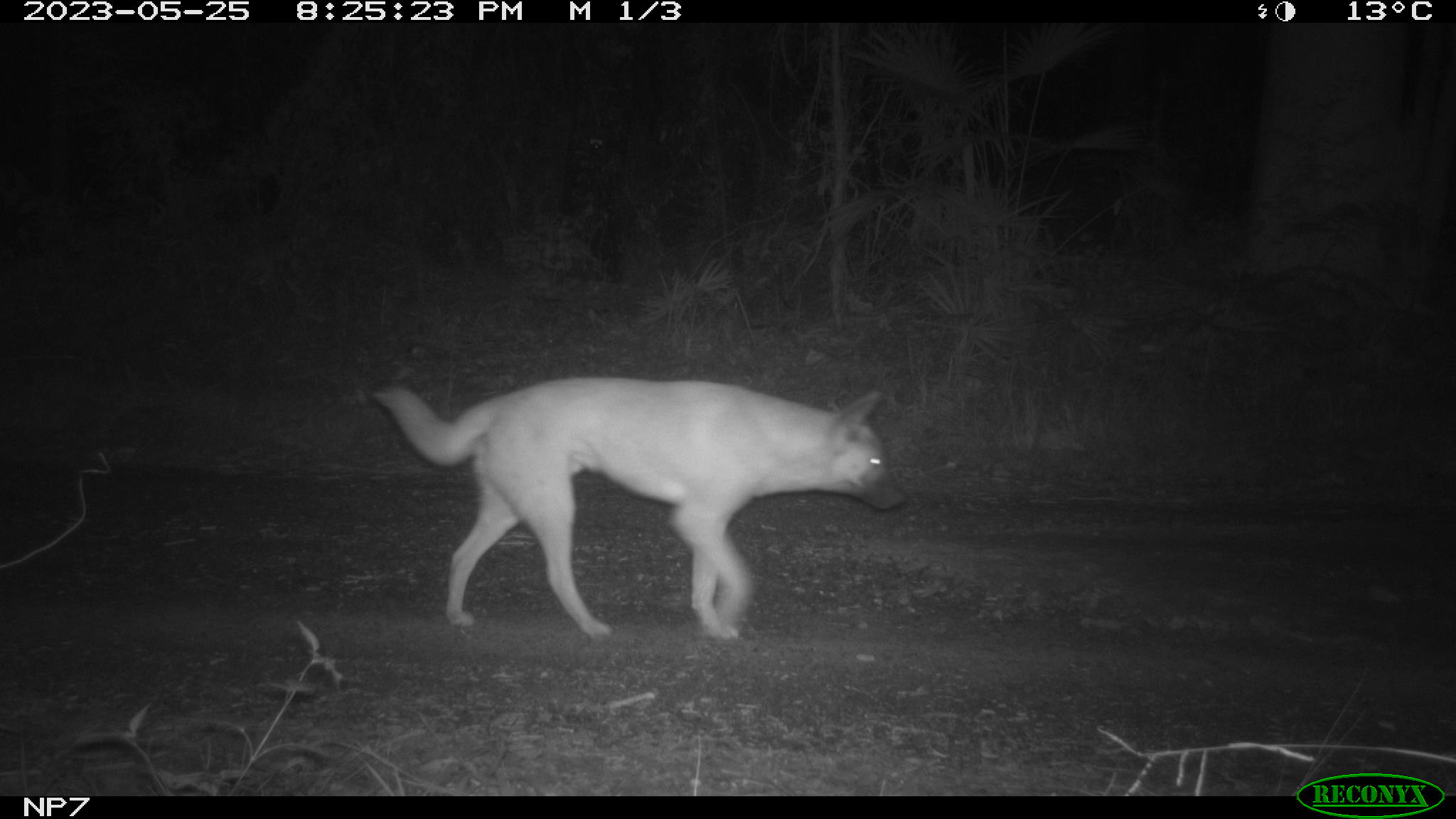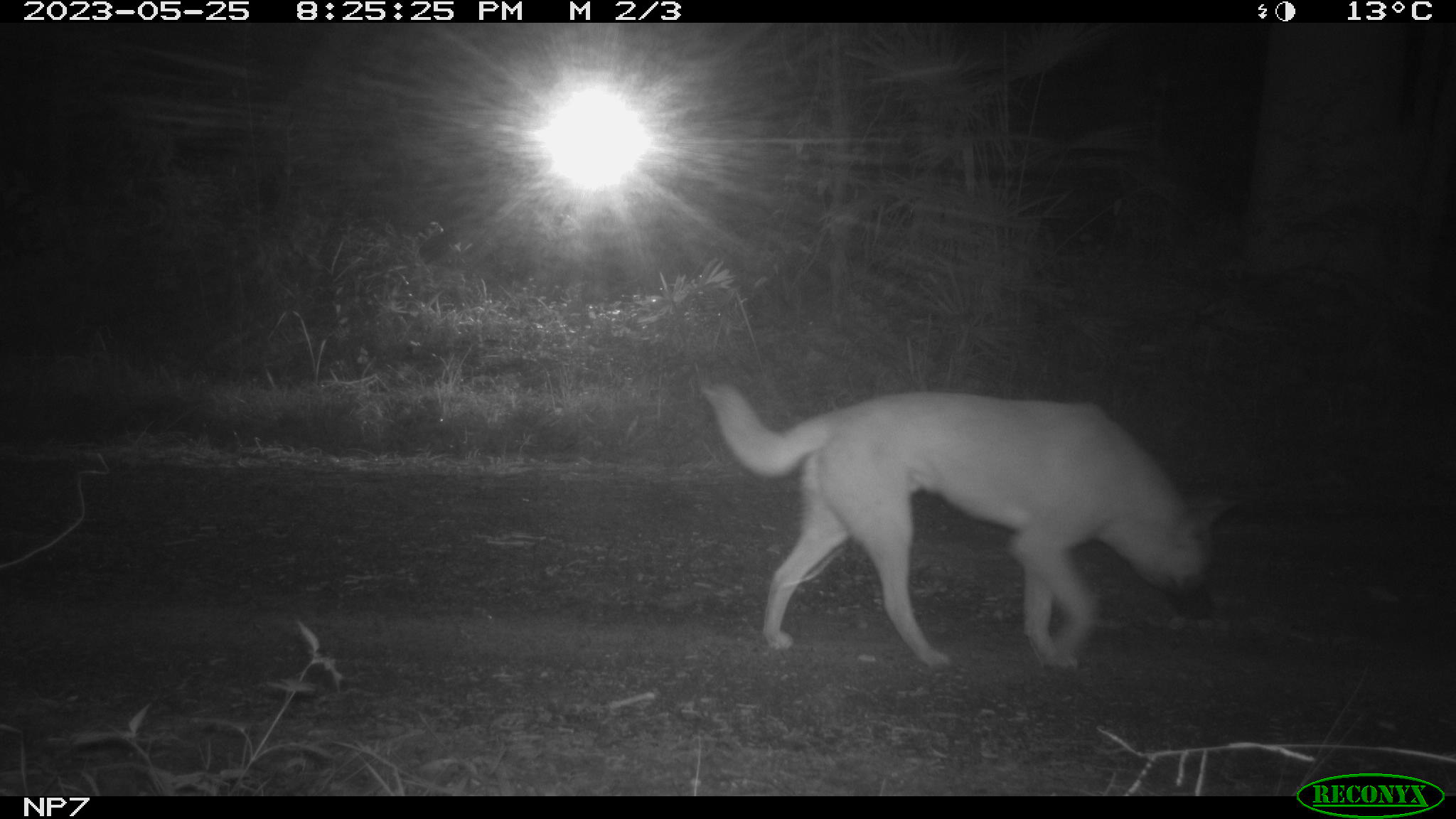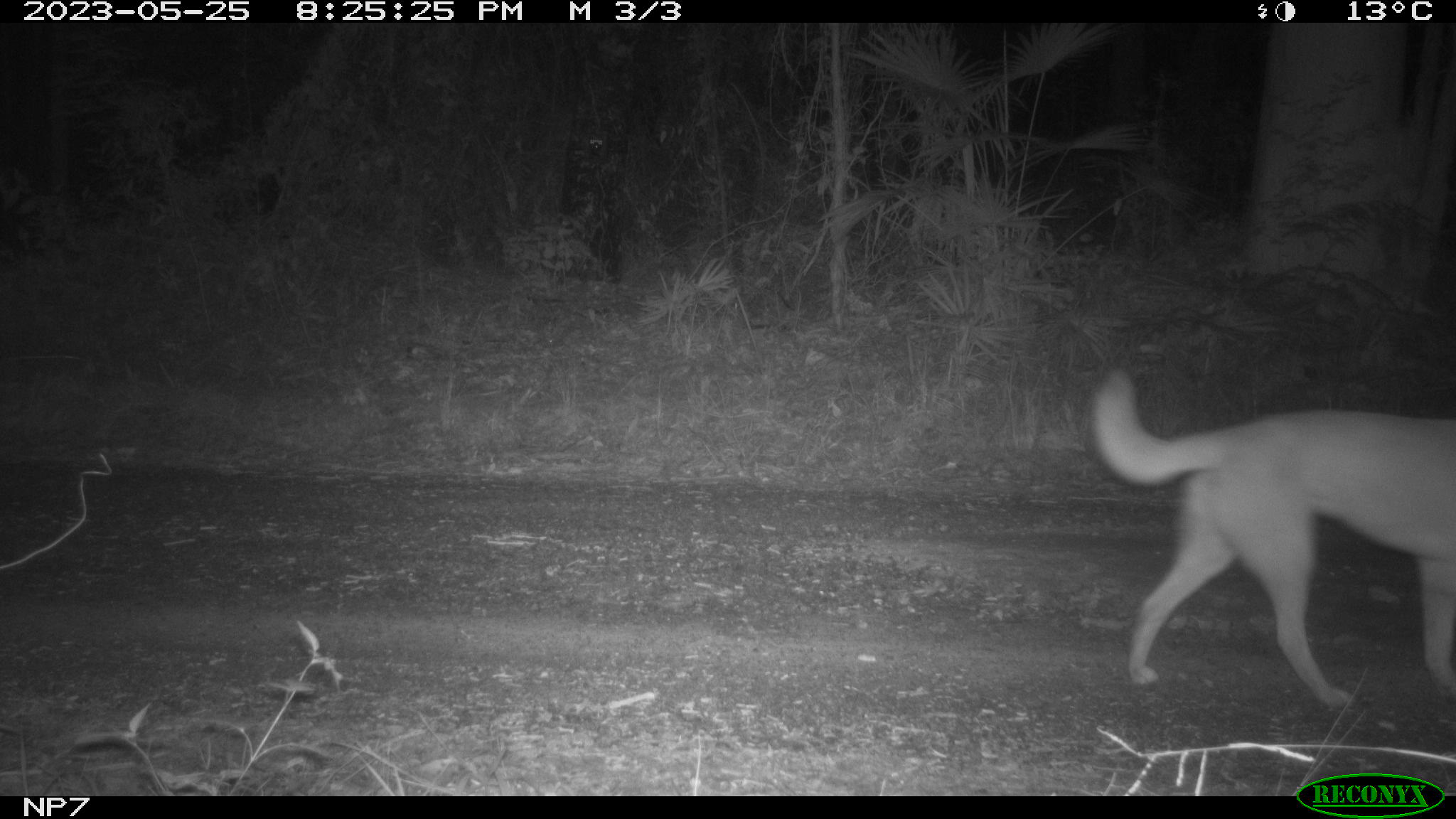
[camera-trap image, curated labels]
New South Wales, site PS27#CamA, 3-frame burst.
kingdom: Animalia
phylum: Chordata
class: Mammalia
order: Carnivora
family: Canidae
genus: Canis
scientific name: Canis familiaris dingo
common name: dingo